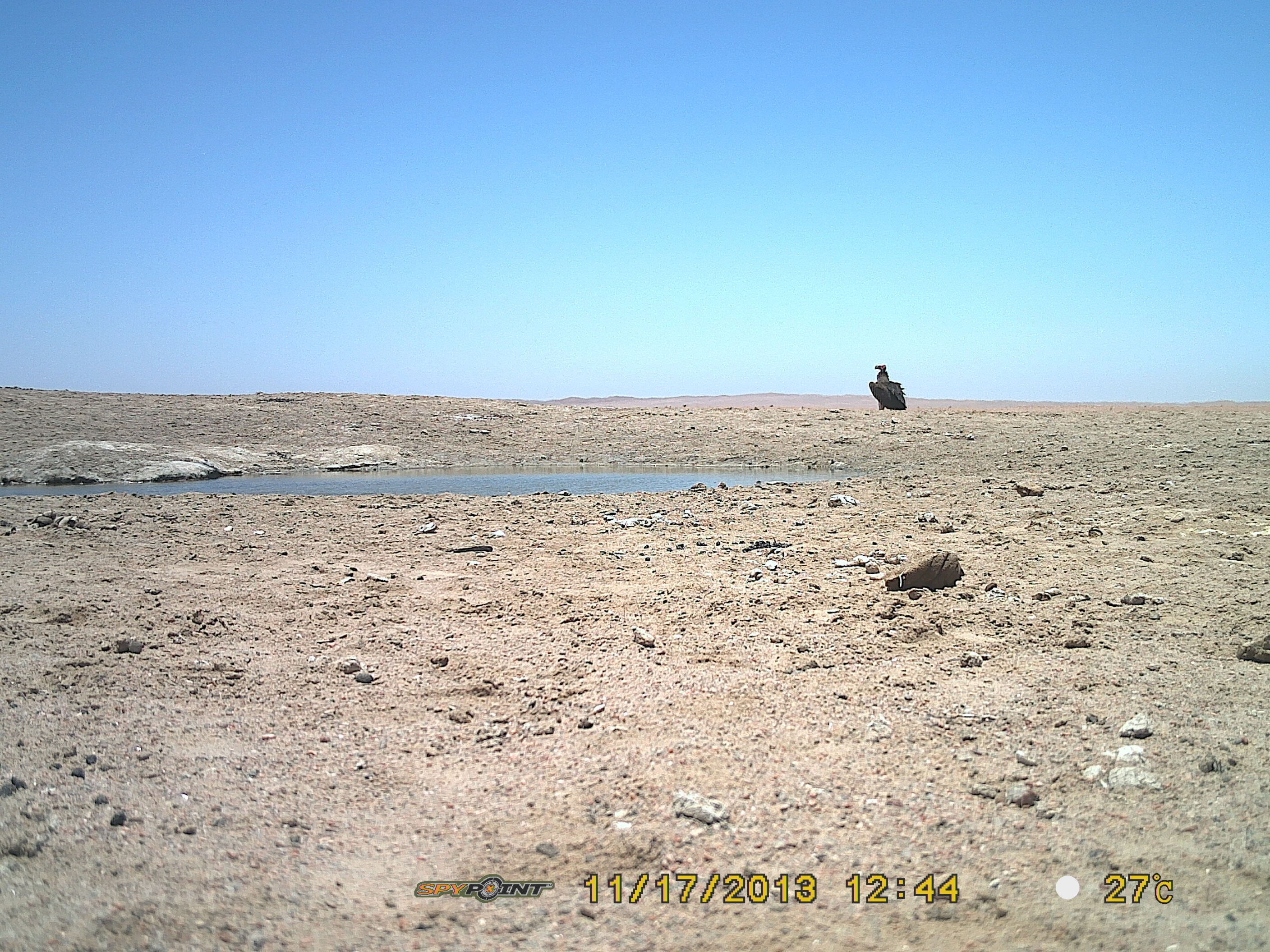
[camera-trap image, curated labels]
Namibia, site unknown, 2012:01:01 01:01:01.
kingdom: Animalia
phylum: Chordata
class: Aves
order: Accipitriformes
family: Accipitridae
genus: Torgos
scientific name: Torgos tracheliotos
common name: lappet-faced vulture